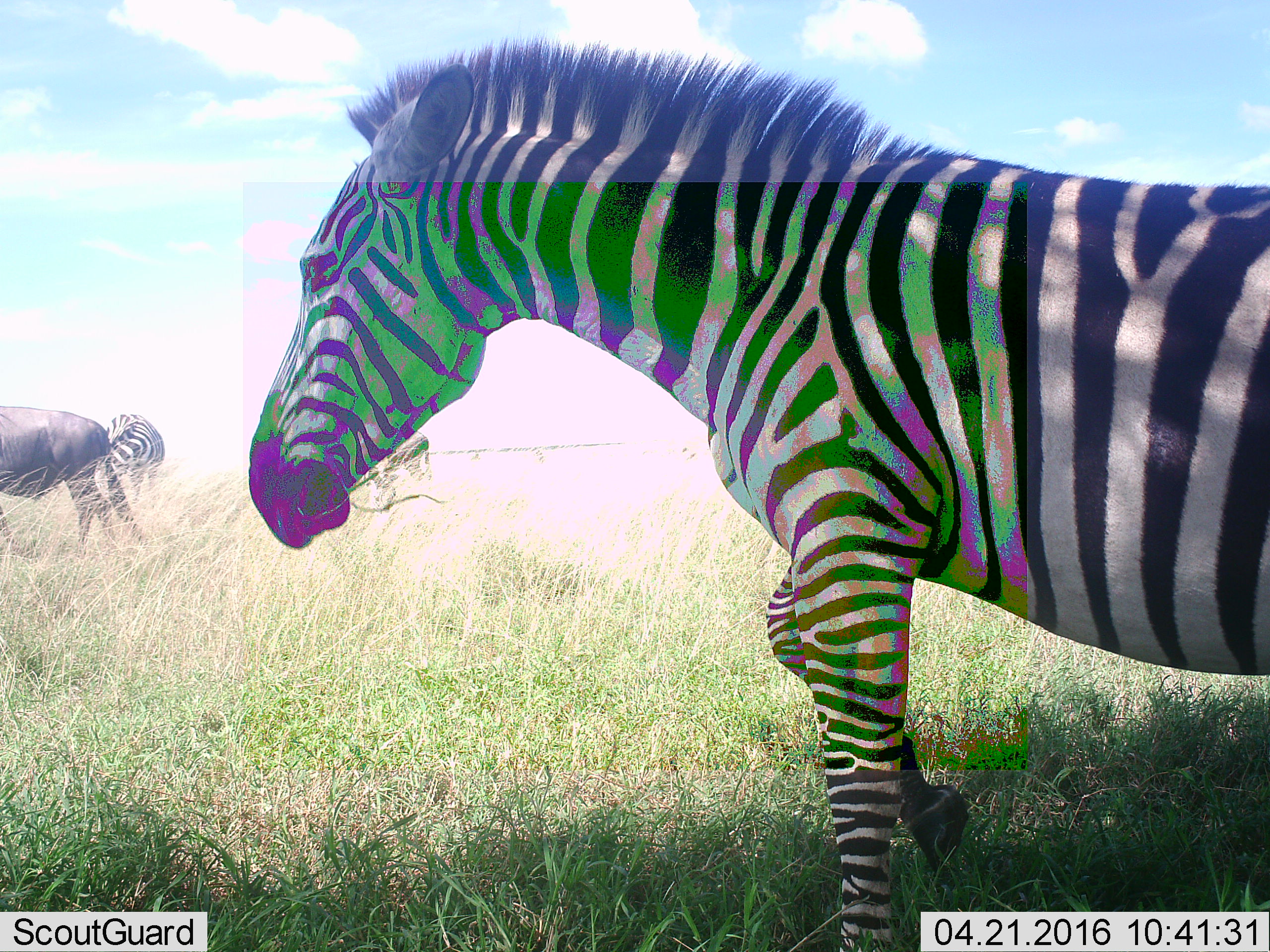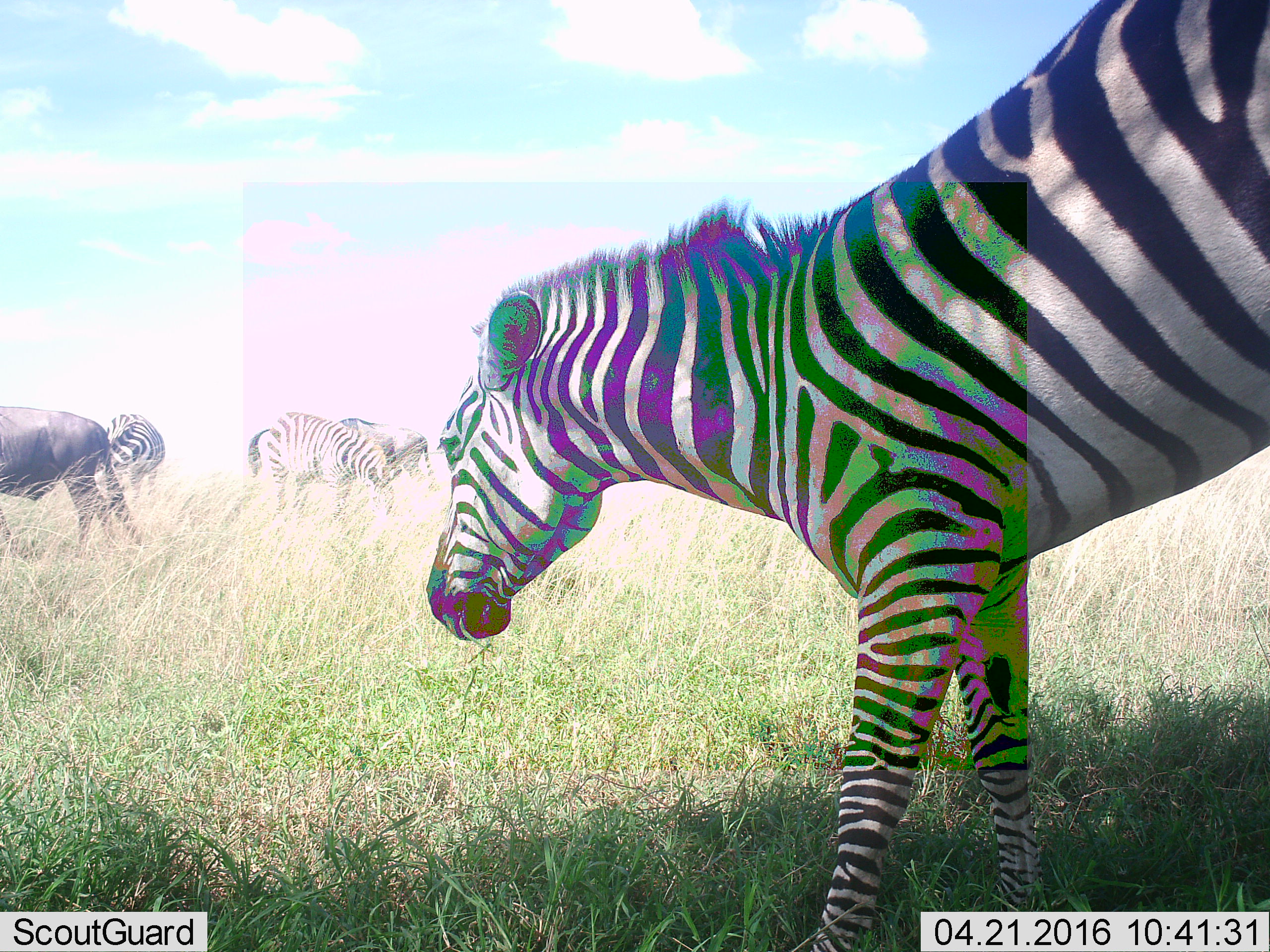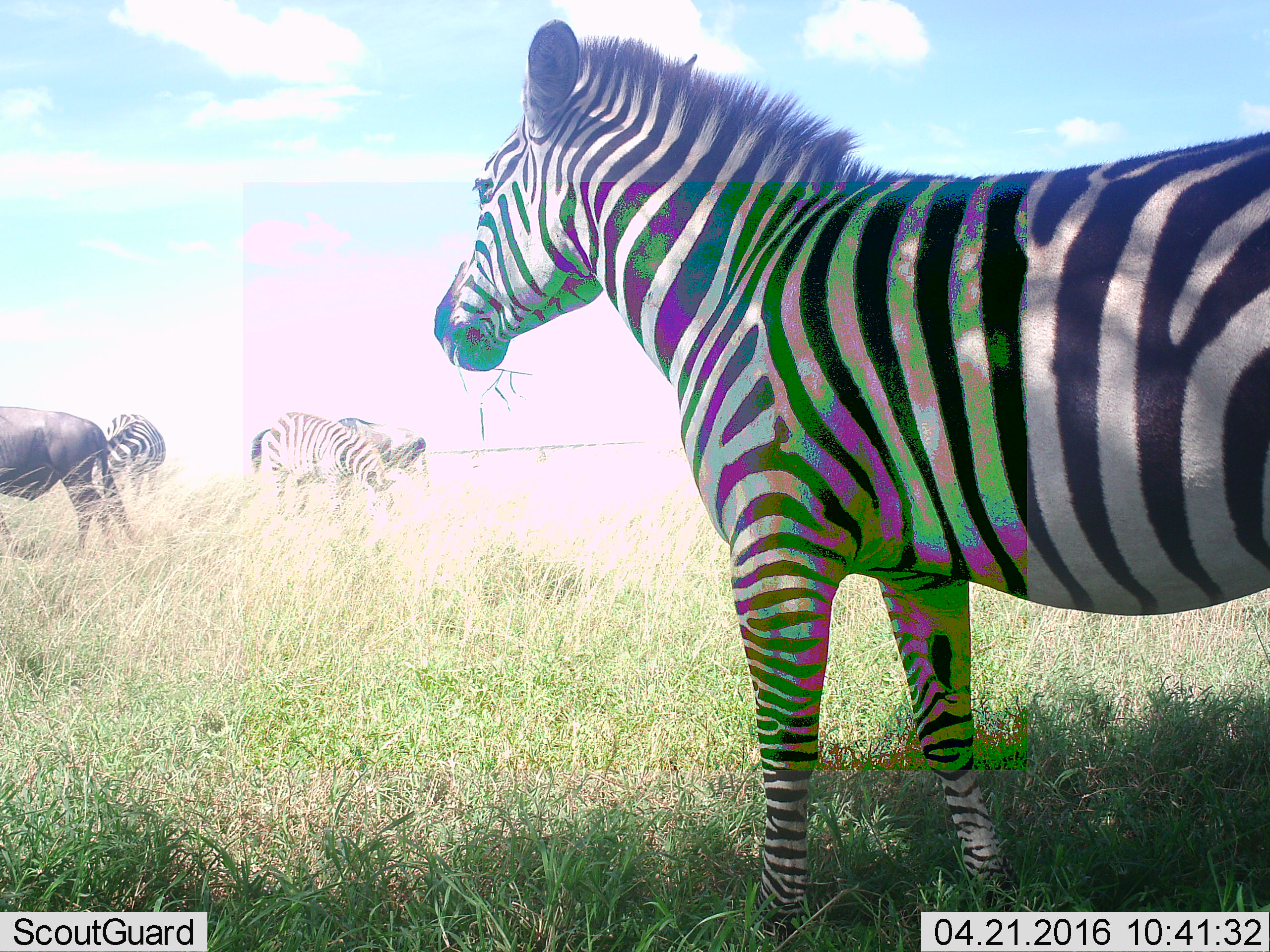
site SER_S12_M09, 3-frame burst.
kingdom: Animalia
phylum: Chordata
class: Mammalia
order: Artiodactyla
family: Bovidae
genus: Connochaetes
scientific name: Connochaetes taurinus taurinus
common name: blue wildebeest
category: wildebeestblue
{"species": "wildebeestblue (blue wildebeest) (Connochaetes taurinus taurinus)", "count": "2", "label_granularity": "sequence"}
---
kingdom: Animalia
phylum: Chordata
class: Mammalia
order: Perissodactyla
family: Equidae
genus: Equus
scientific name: Equus quagga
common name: plains zebra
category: zebraplains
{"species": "zebraplains (plains zebra) (Equus quagga)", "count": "2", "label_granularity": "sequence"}